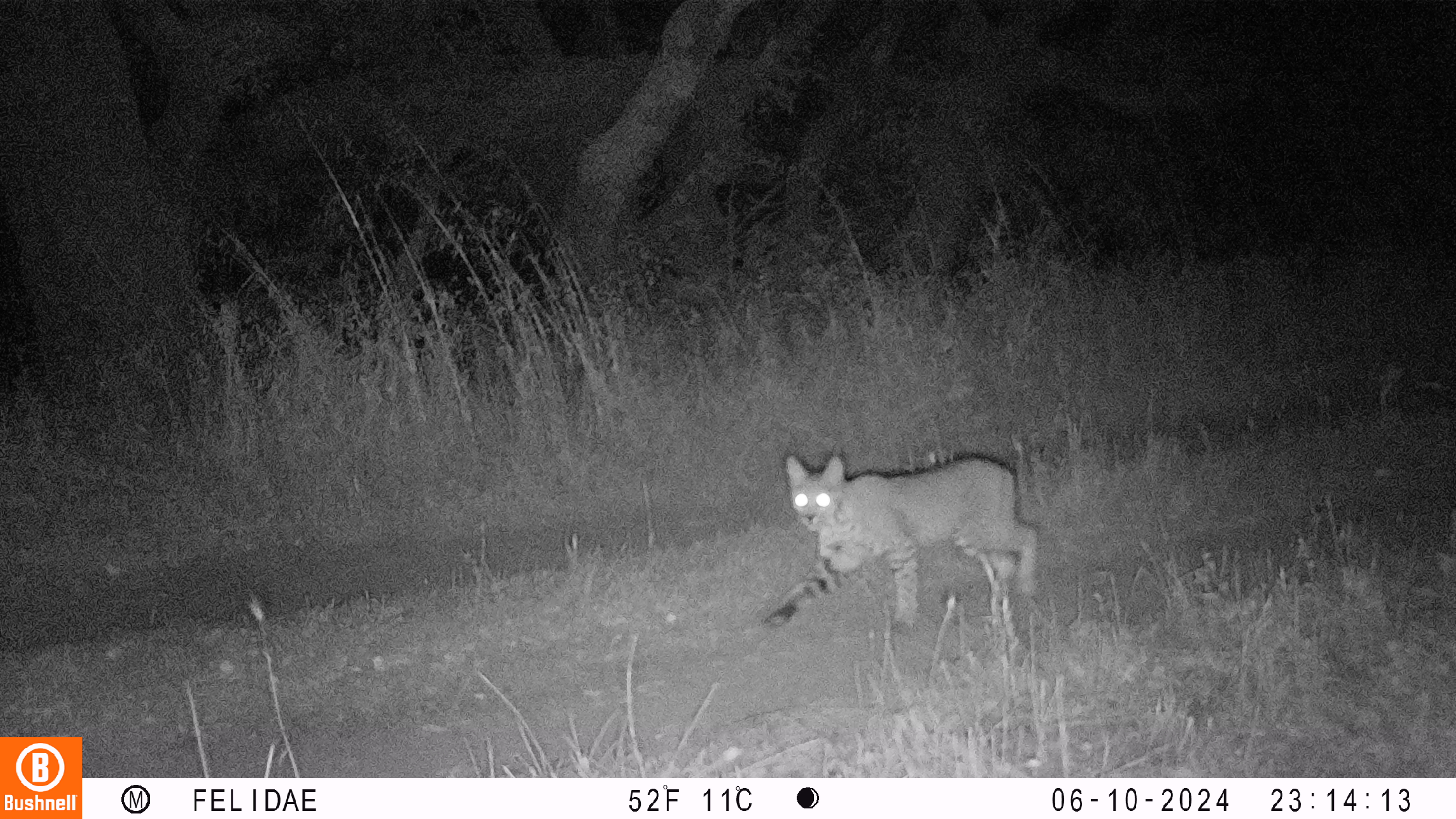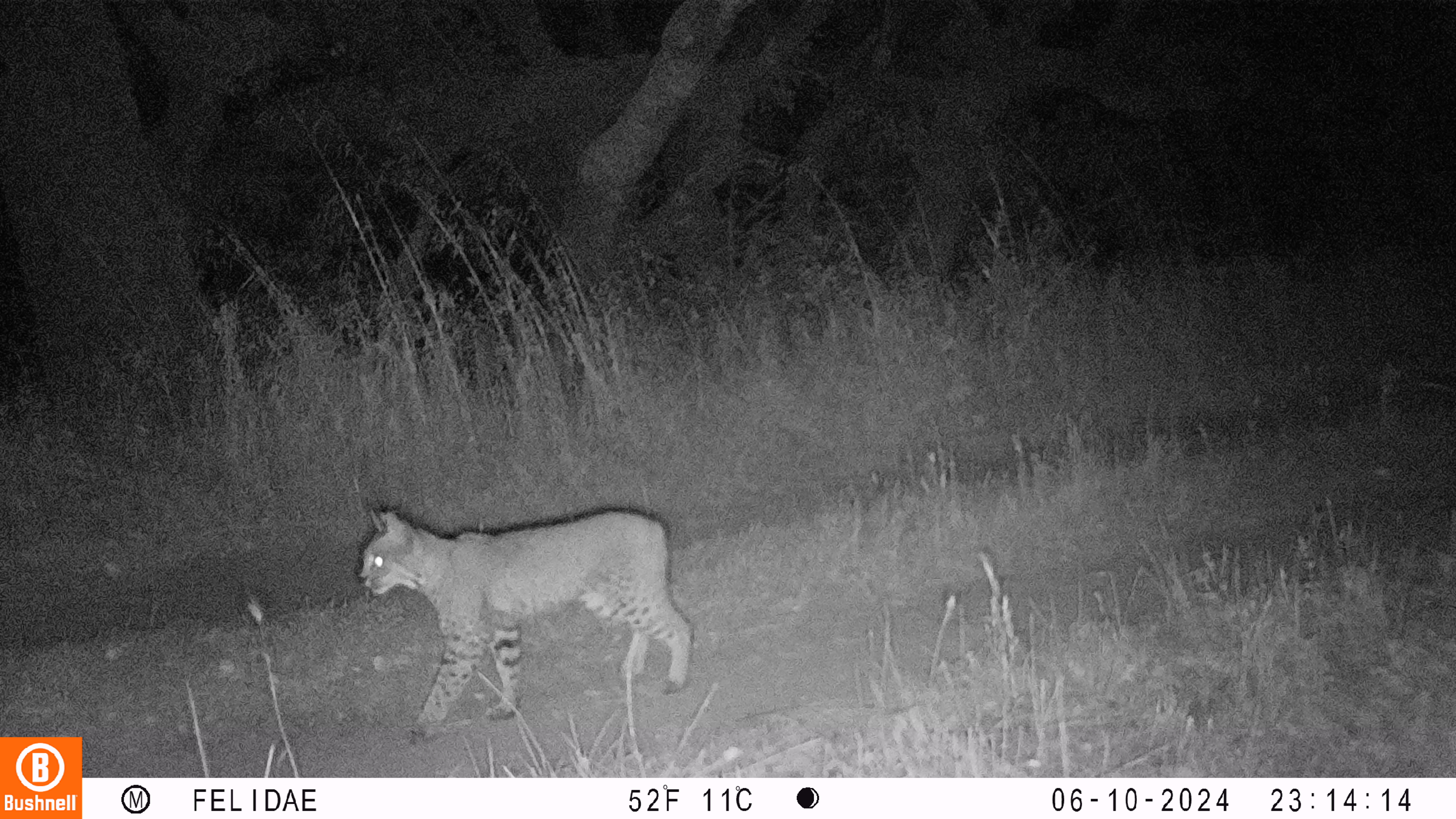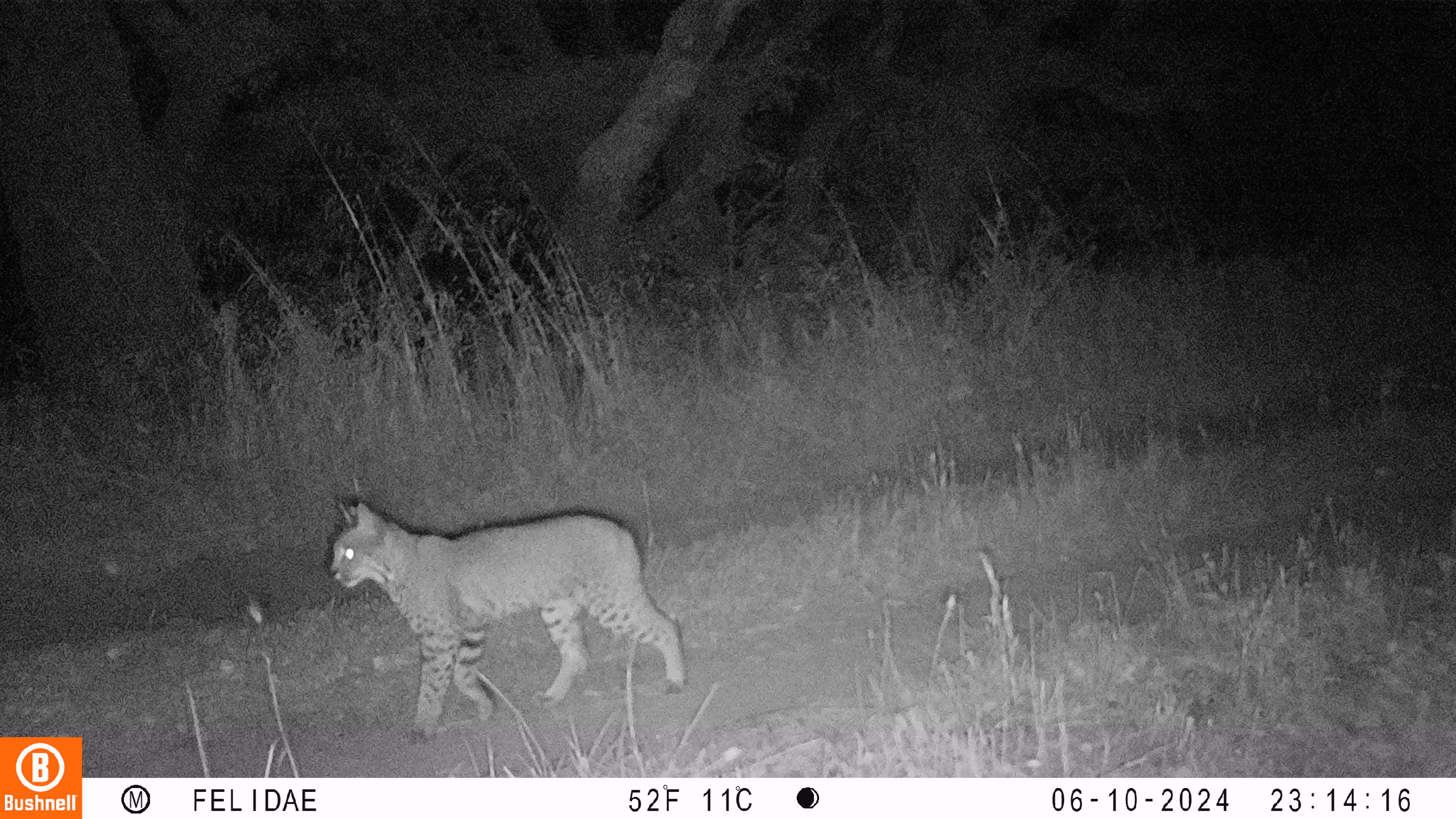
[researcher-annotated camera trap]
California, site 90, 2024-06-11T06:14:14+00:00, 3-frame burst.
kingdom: Animalia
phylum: Chordata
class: Mammalia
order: Carnivora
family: Felidae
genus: Lynx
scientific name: Lynx rufus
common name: bobcat